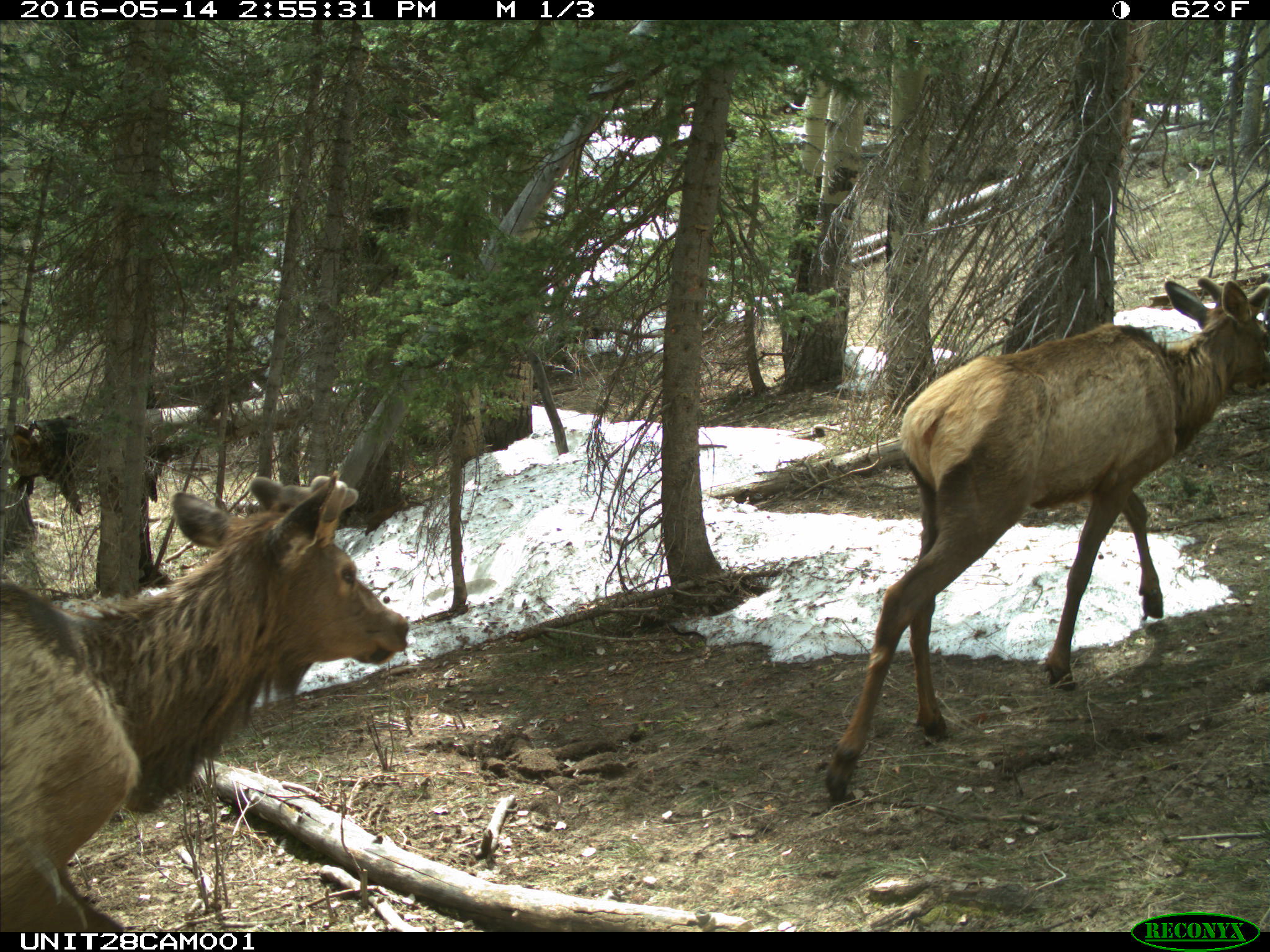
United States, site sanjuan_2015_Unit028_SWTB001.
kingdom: Animalia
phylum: Chordata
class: Mammalia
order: Artiodactyla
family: Cervidae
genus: Cervus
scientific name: Cervus elaphus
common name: red deer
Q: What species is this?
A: Cervus elaphus (red deer).